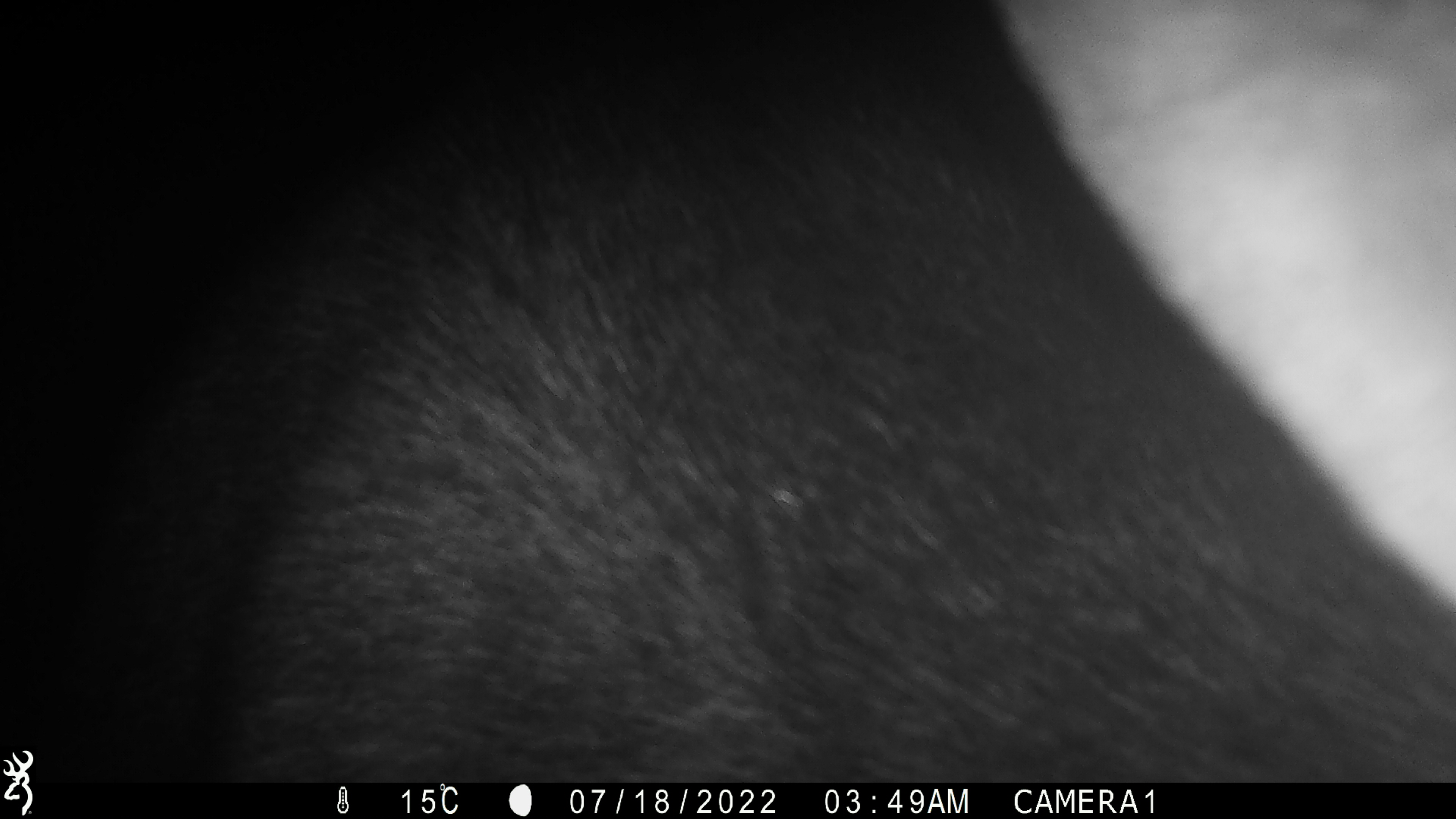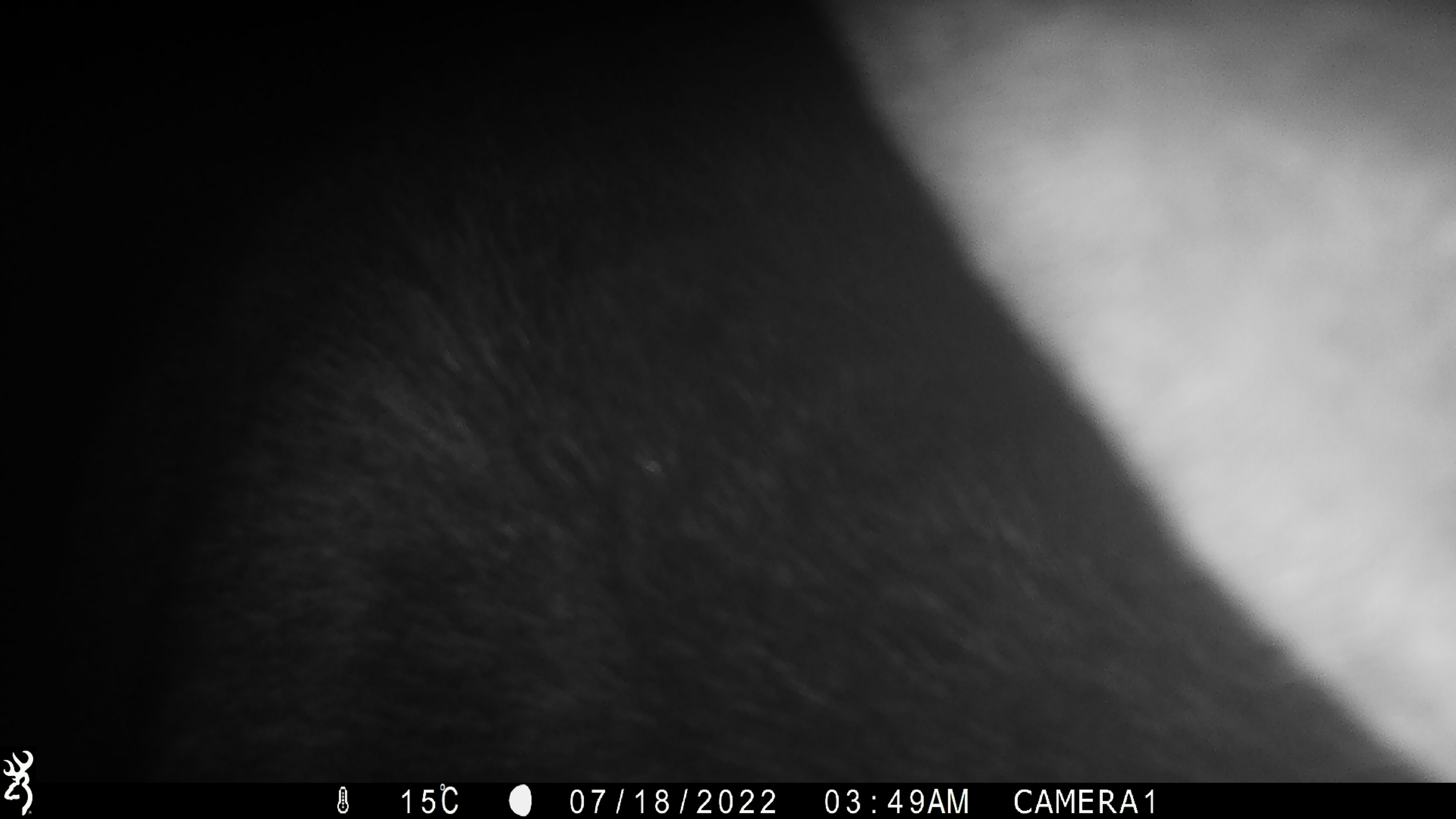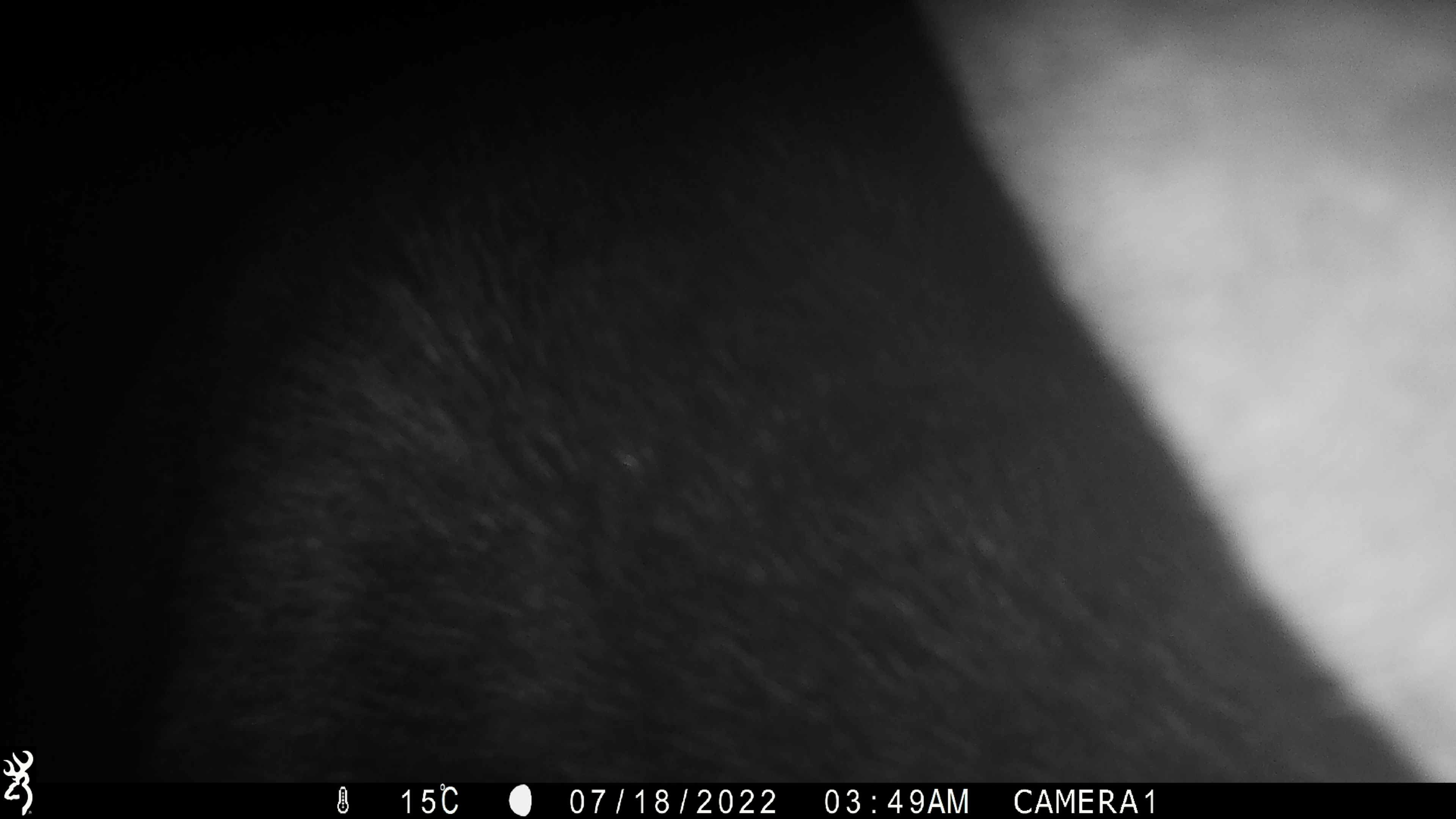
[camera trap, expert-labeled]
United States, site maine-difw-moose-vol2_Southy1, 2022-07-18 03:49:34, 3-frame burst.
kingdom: Animalia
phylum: Chordata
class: Mammalia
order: Artiodactyla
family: Cervidae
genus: Alces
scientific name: Alces alces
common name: moose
Moose (Alces alces).